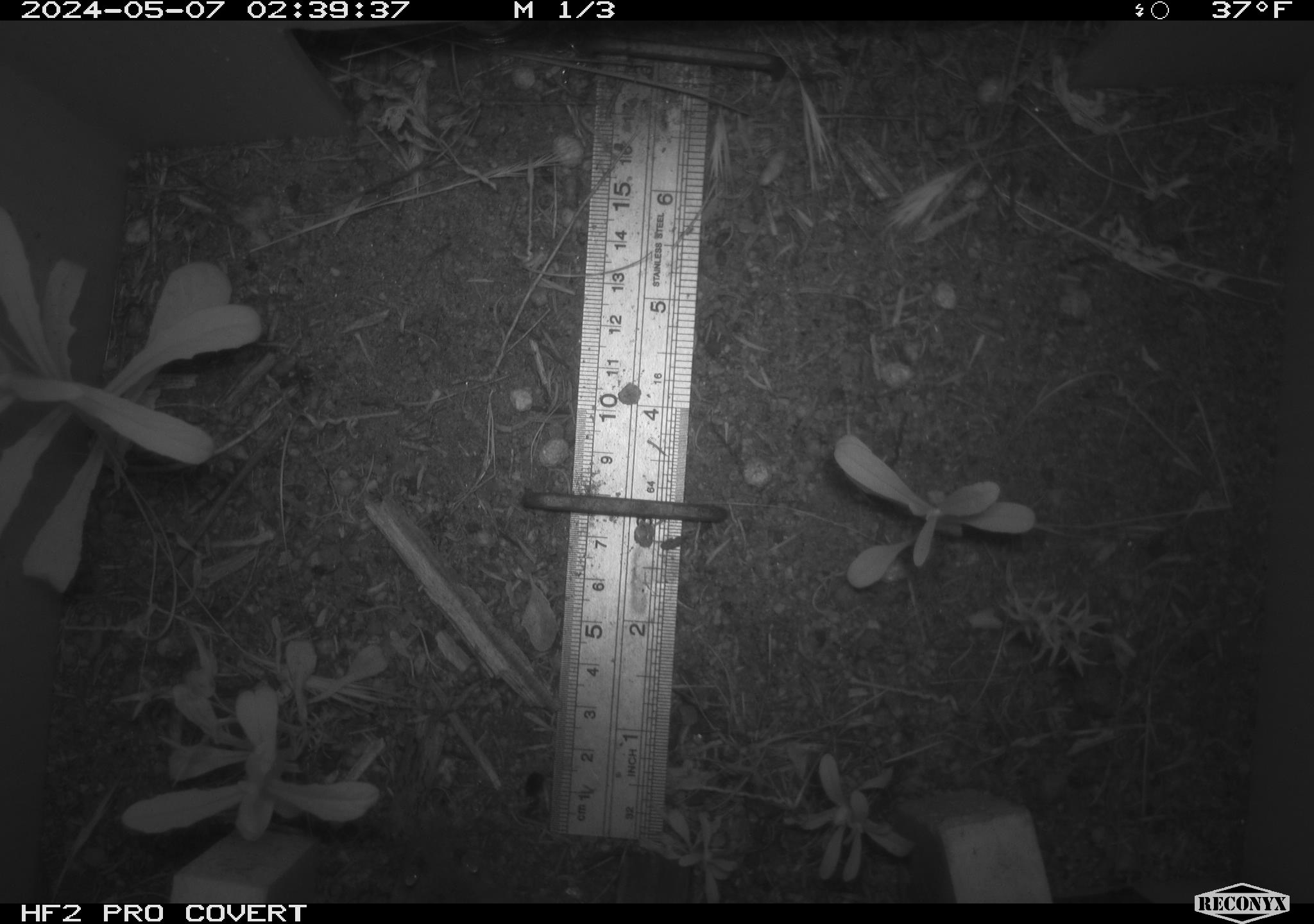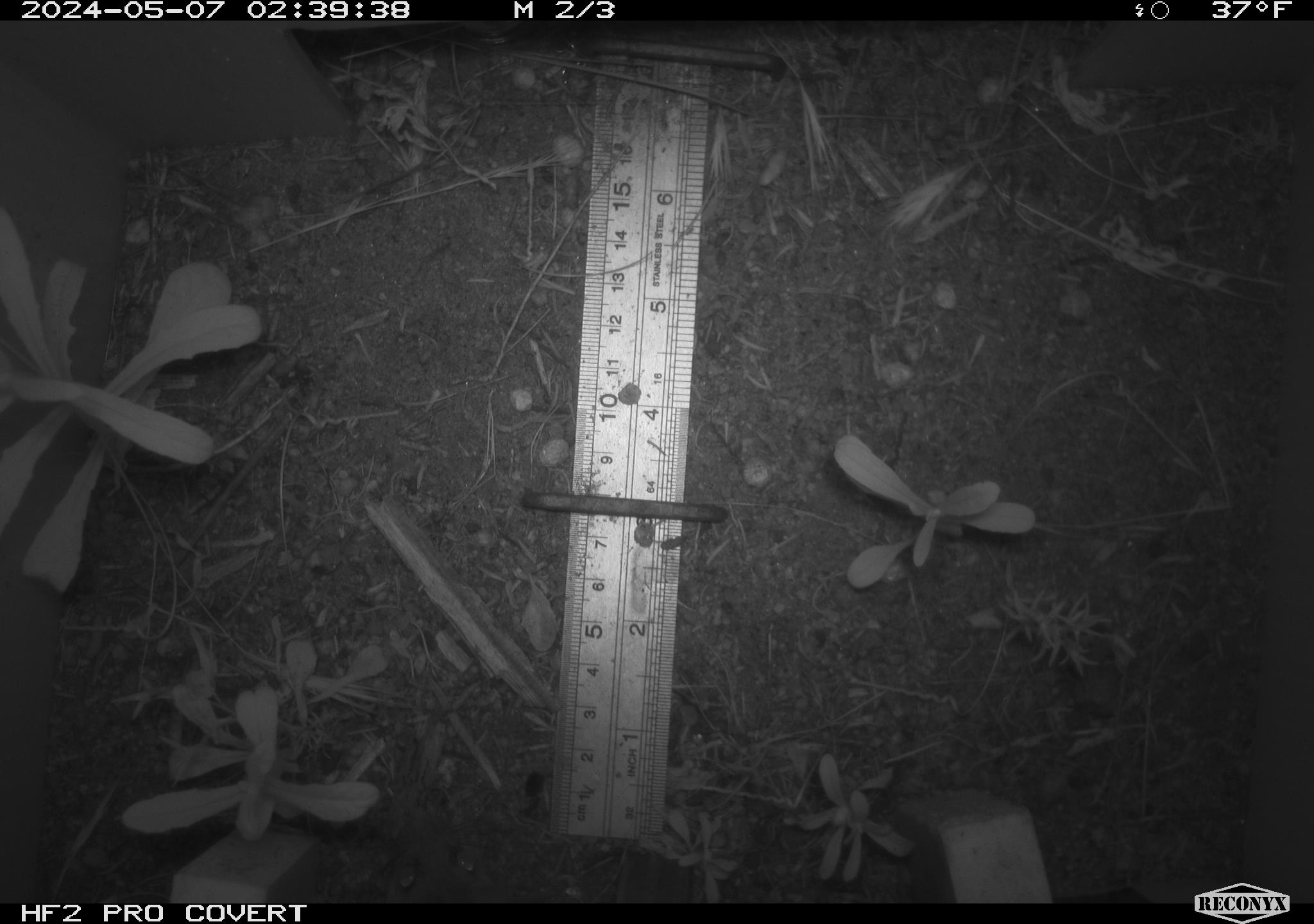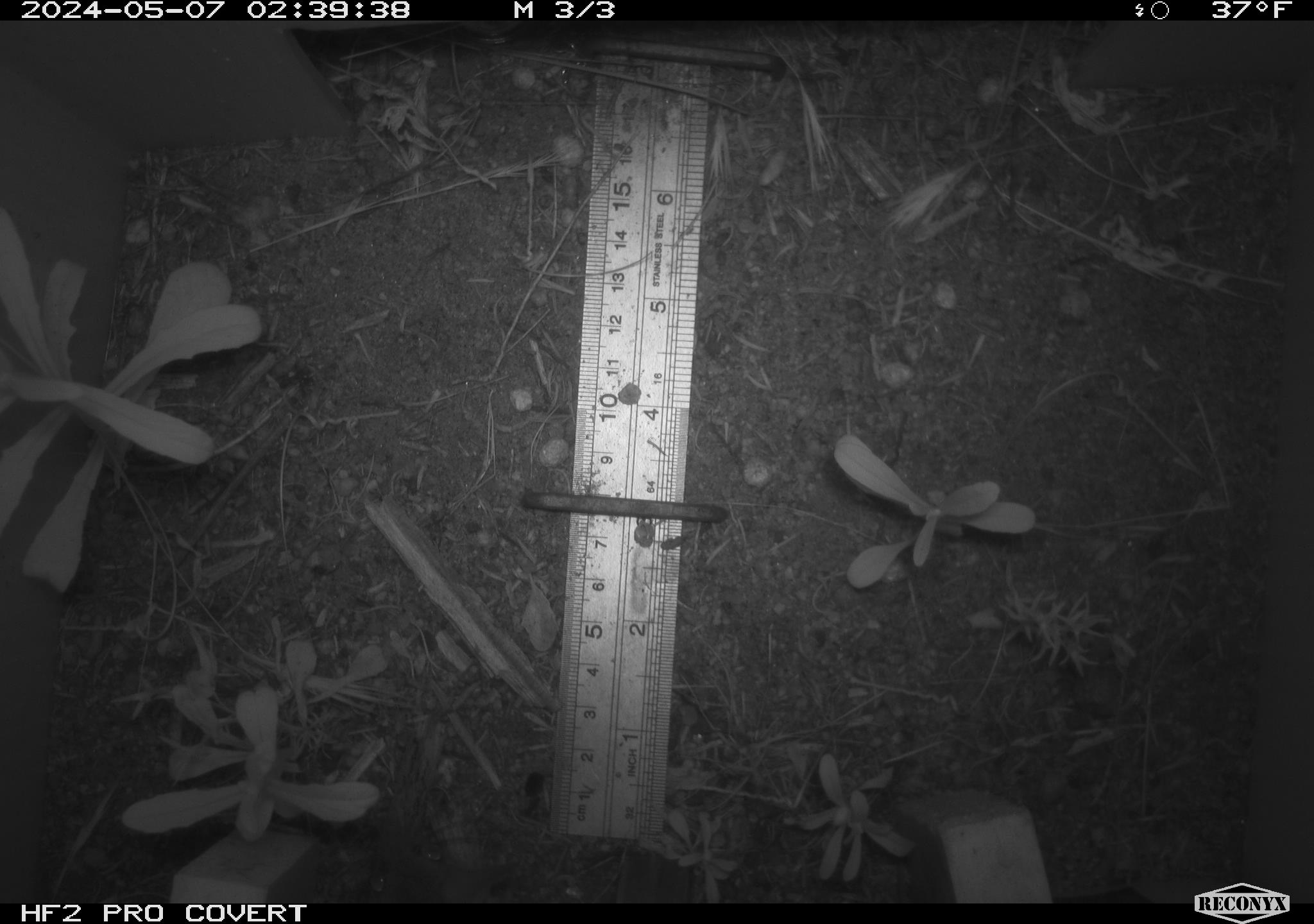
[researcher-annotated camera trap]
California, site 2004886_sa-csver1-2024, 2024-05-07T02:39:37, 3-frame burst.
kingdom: Animalia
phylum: Chordata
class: Mammalia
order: Rodentia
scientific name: Rodentia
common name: rodent